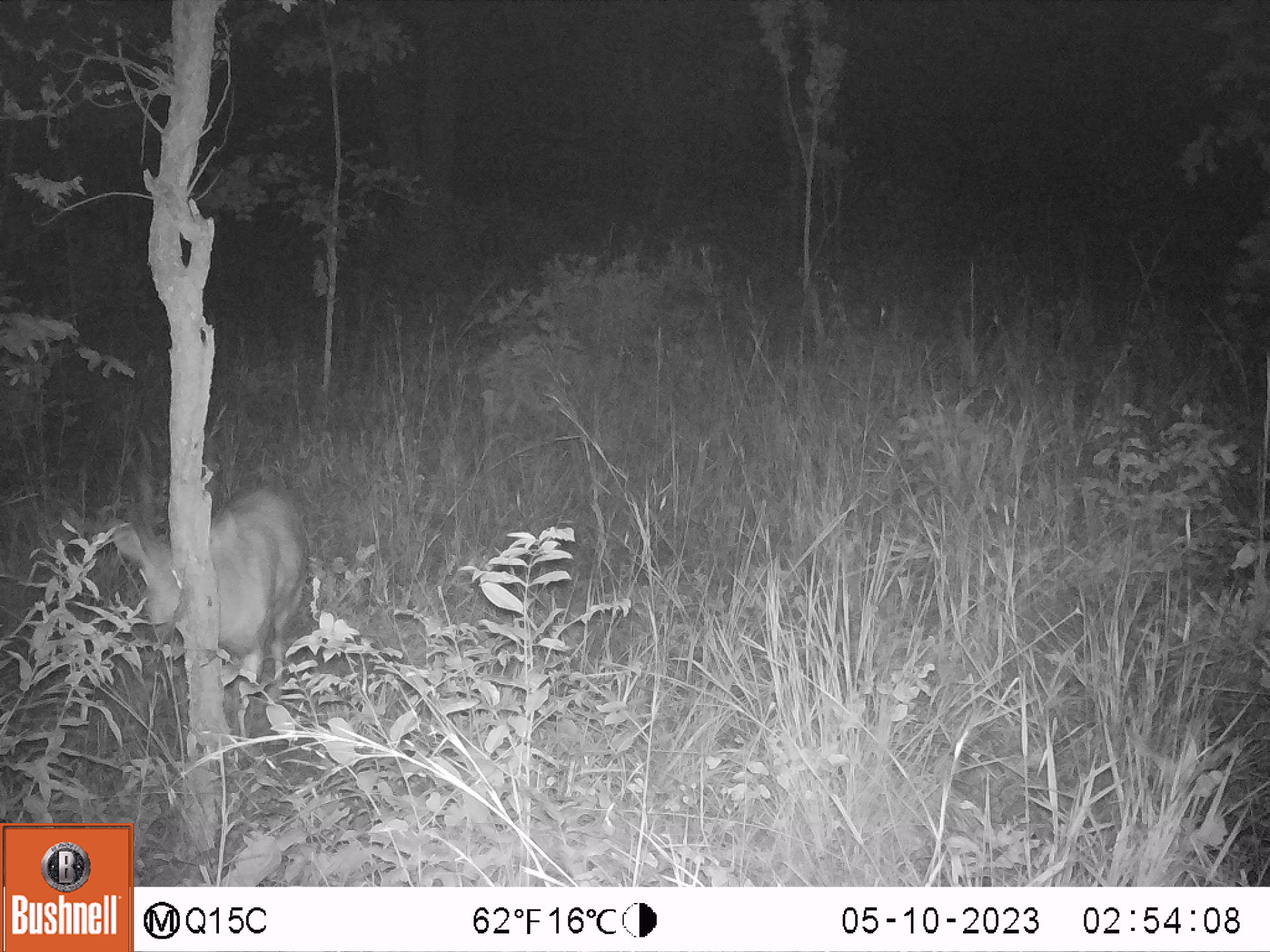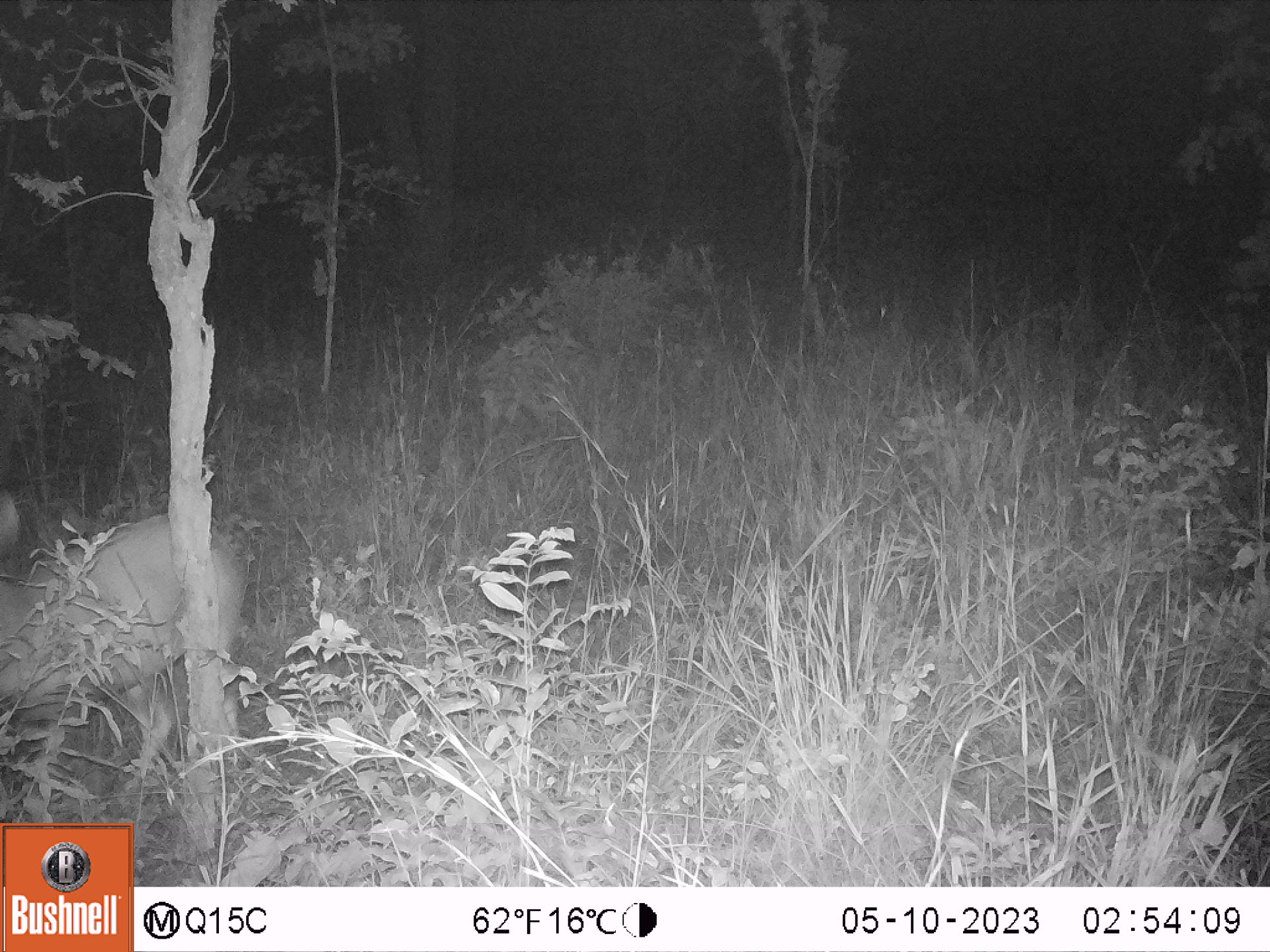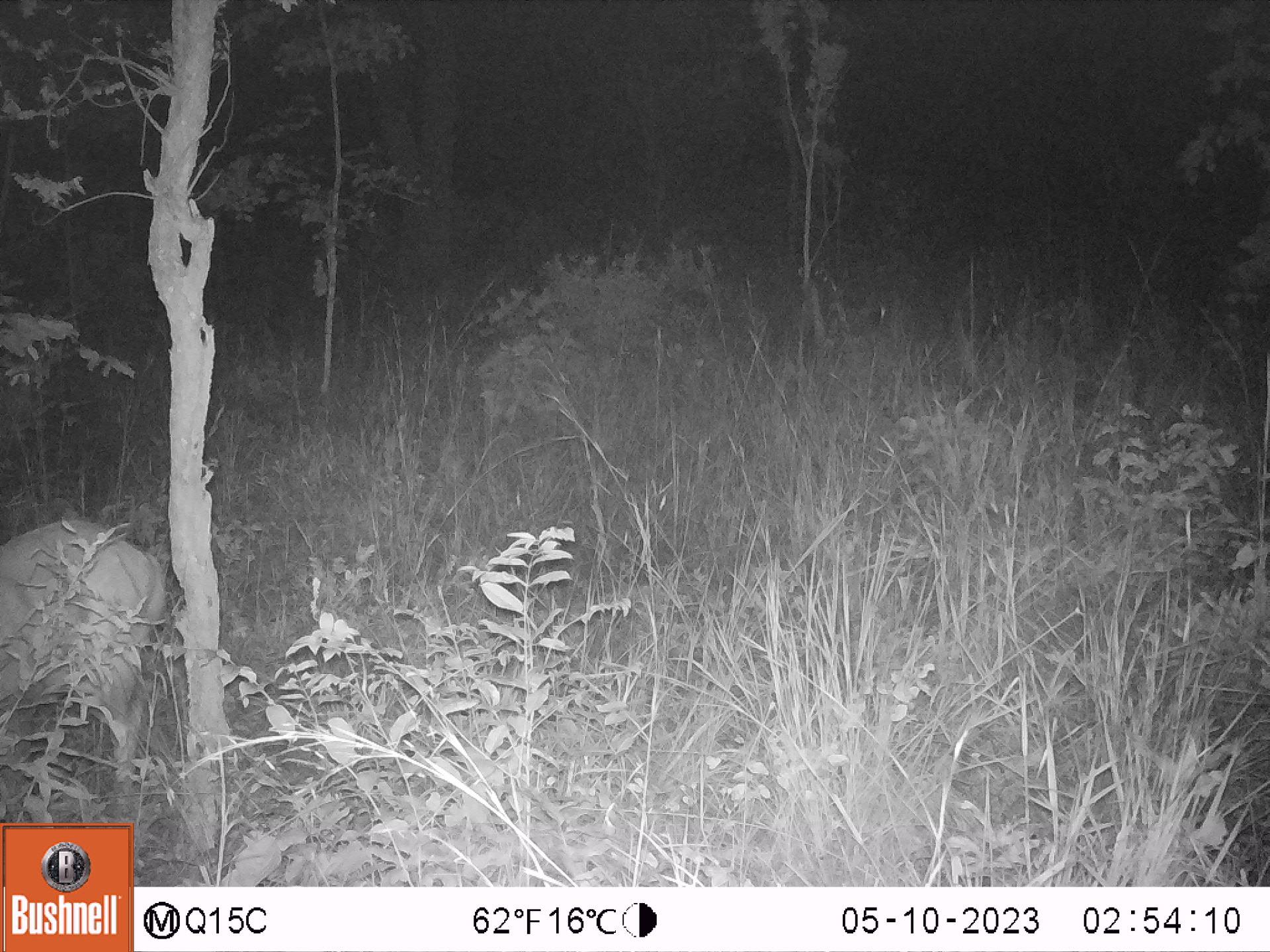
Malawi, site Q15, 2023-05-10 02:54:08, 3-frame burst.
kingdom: Animalia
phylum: Chordata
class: Mammalia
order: Artiodactyla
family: Bovidae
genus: Tragelaphus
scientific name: Tragelaphus sylvaticus sylvaticus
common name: cape bushbuck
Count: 1.